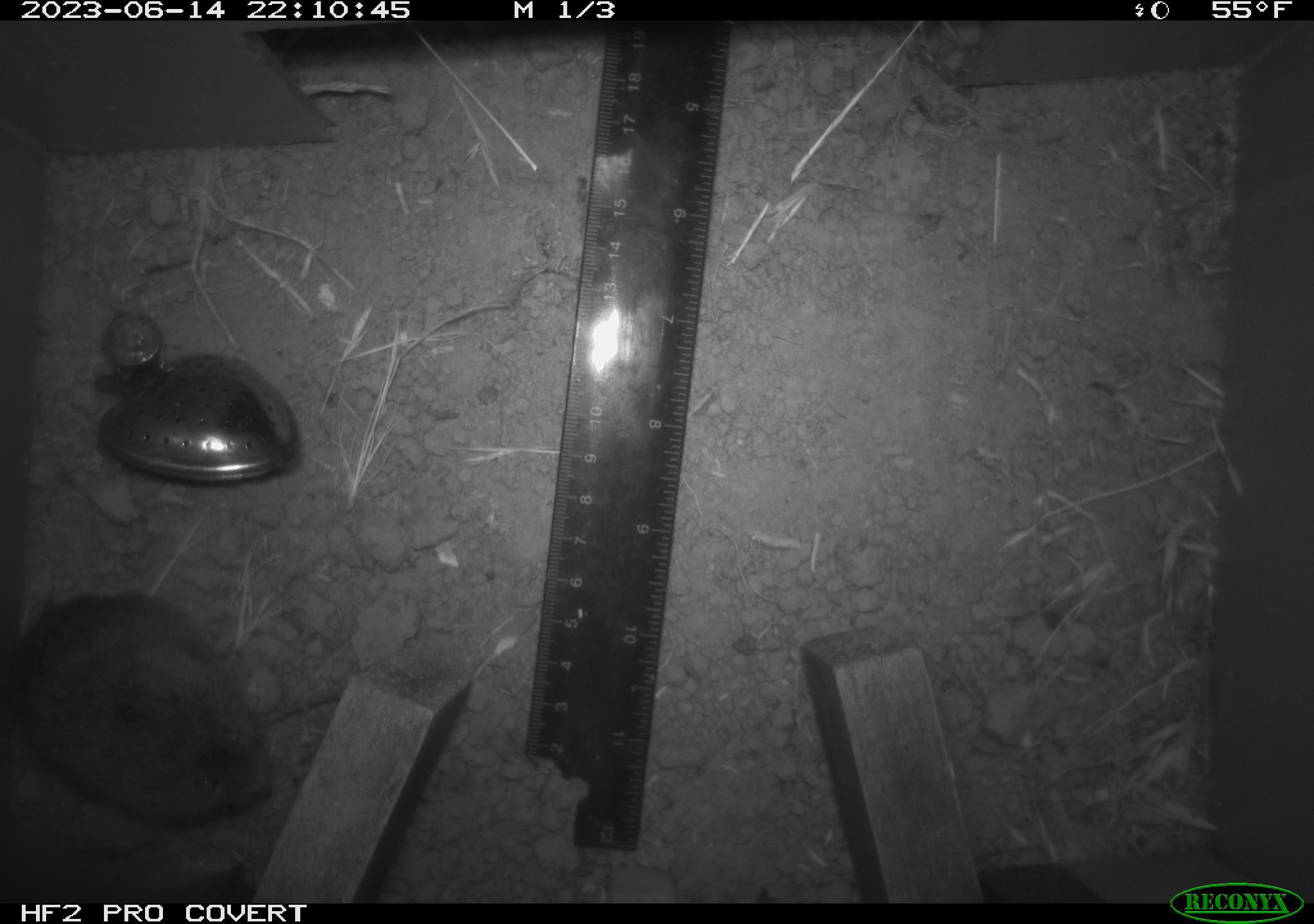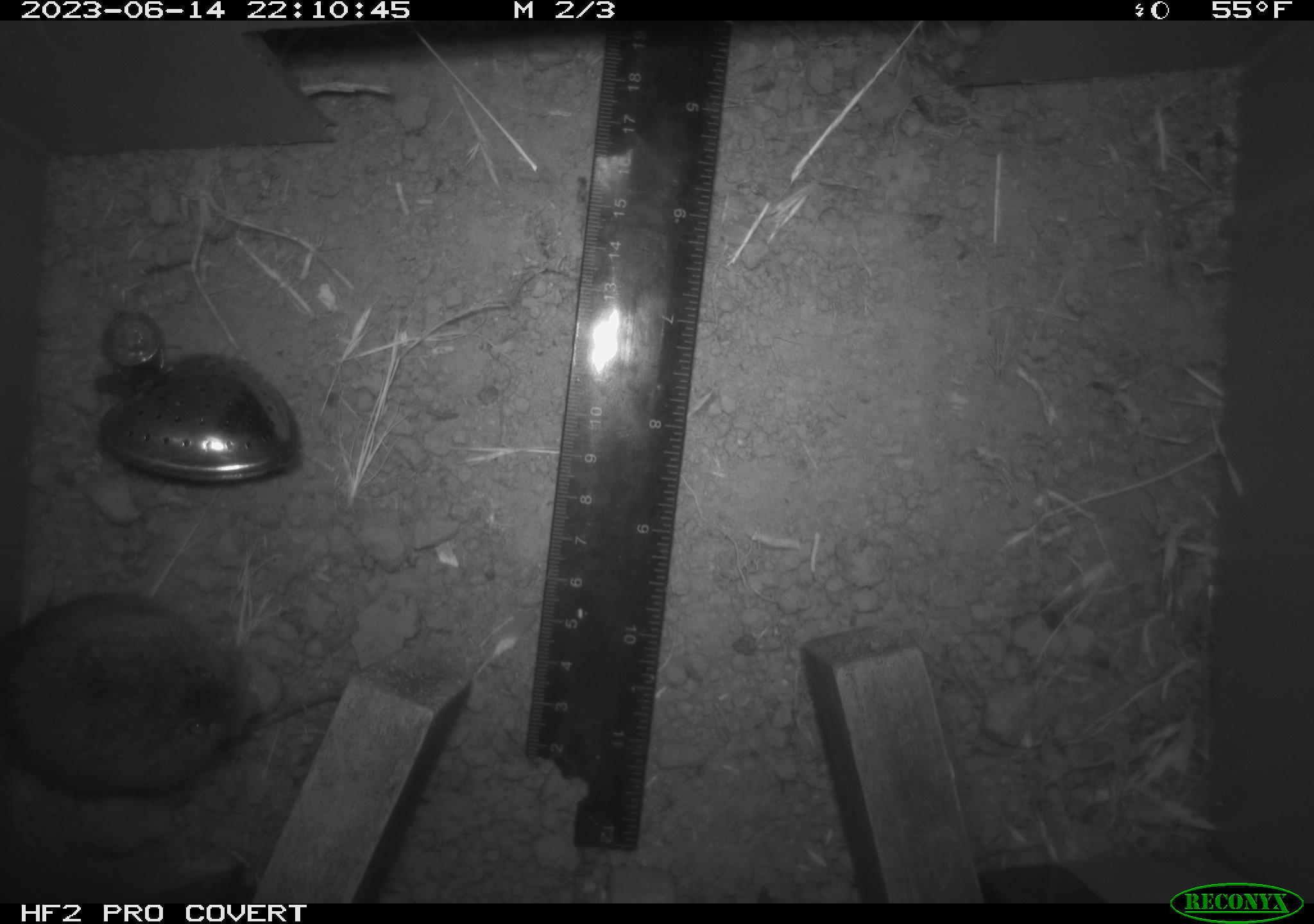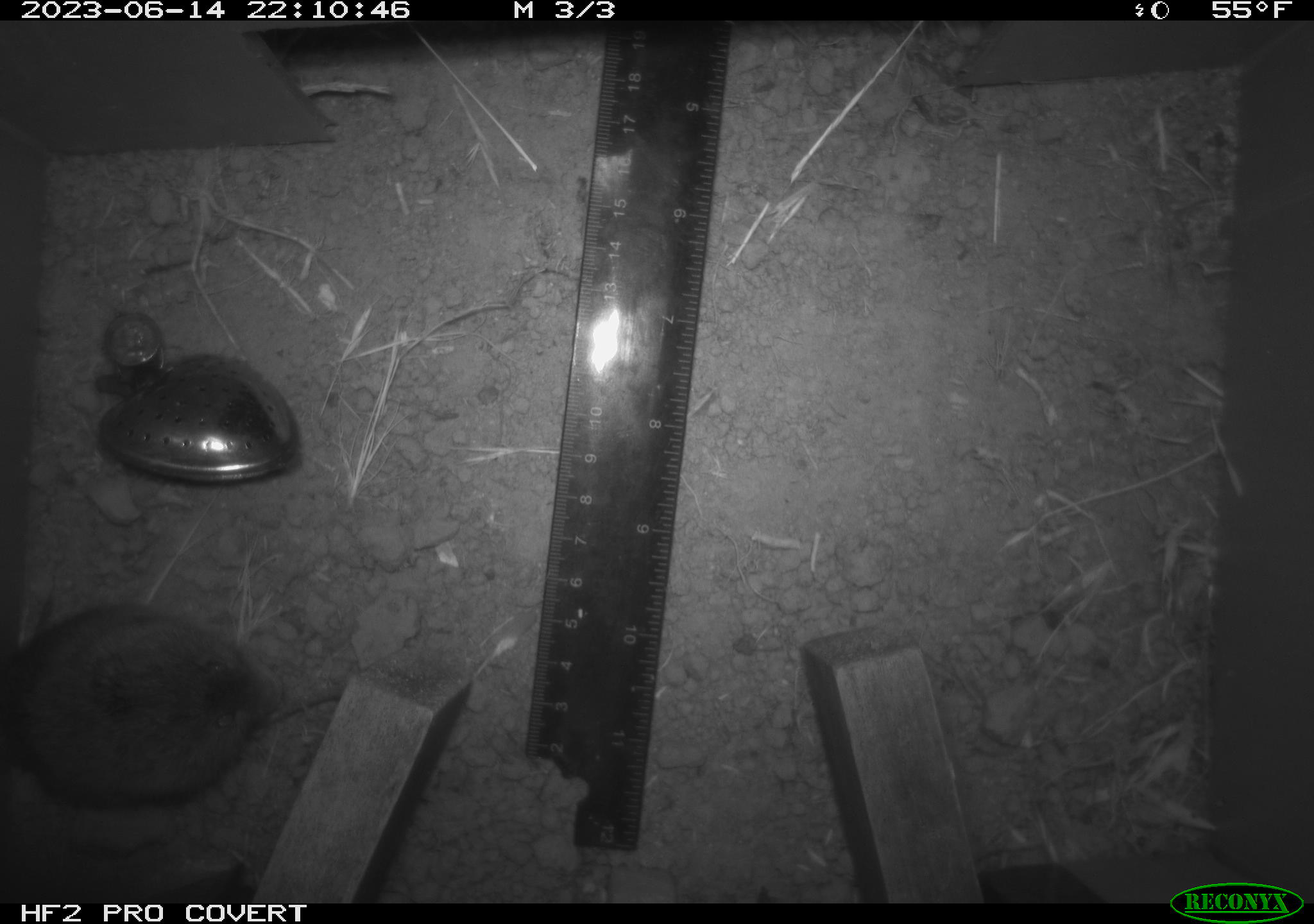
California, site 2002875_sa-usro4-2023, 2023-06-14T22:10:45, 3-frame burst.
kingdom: Animalia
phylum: Chordata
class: Mammalia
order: Rodentia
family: Cricetidae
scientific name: Arvicolinae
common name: voles, lemmings, and muskrats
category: arvicolinae subfamily